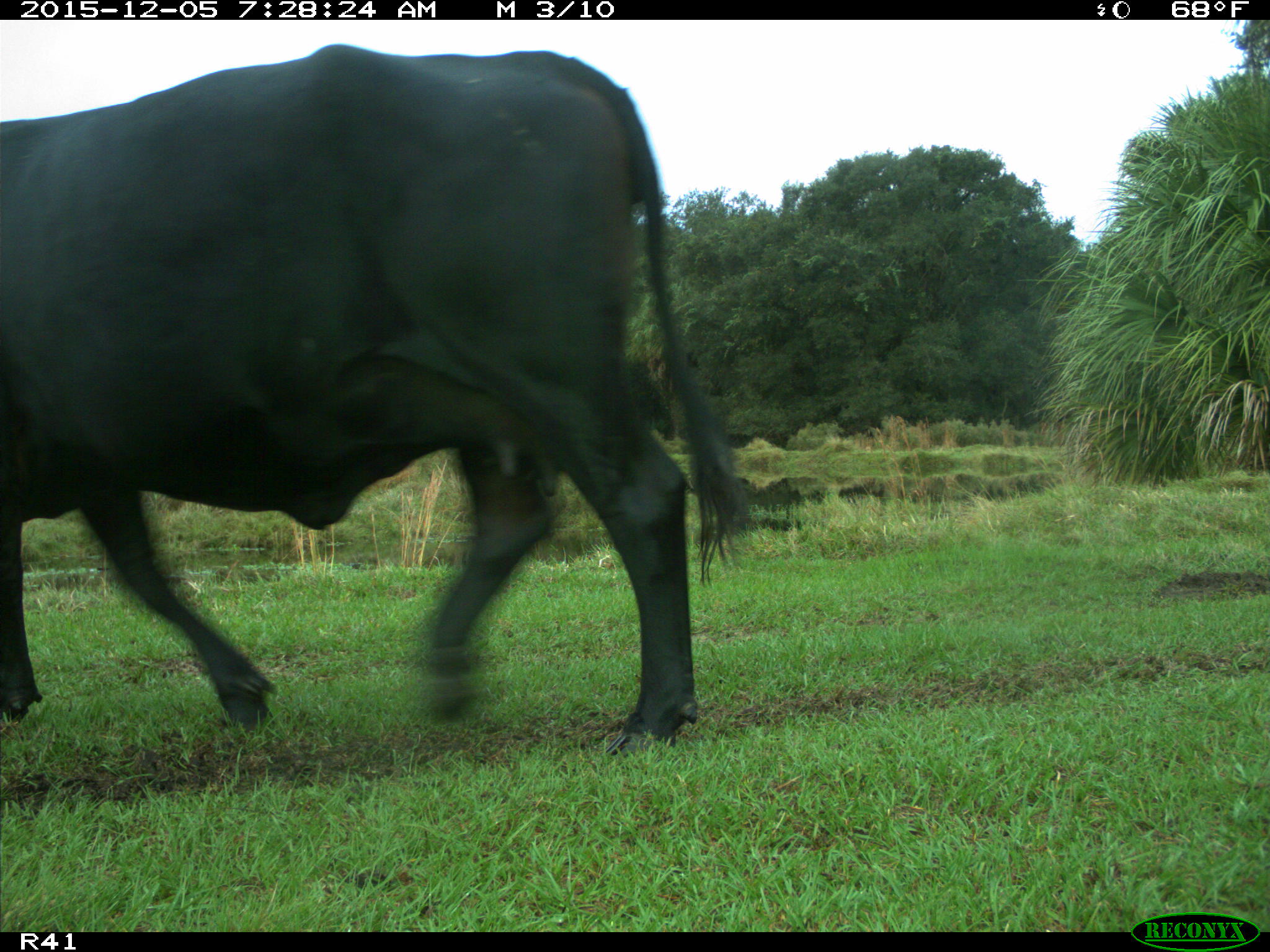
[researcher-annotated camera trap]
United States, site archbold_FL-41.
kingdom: Animalia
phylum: Chordata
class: Mammalia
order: Artiodactyla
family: Bovidae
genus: Bos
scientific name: Bos taurus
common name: domestic cow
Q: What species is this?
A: Bos taurus (domestic cow).